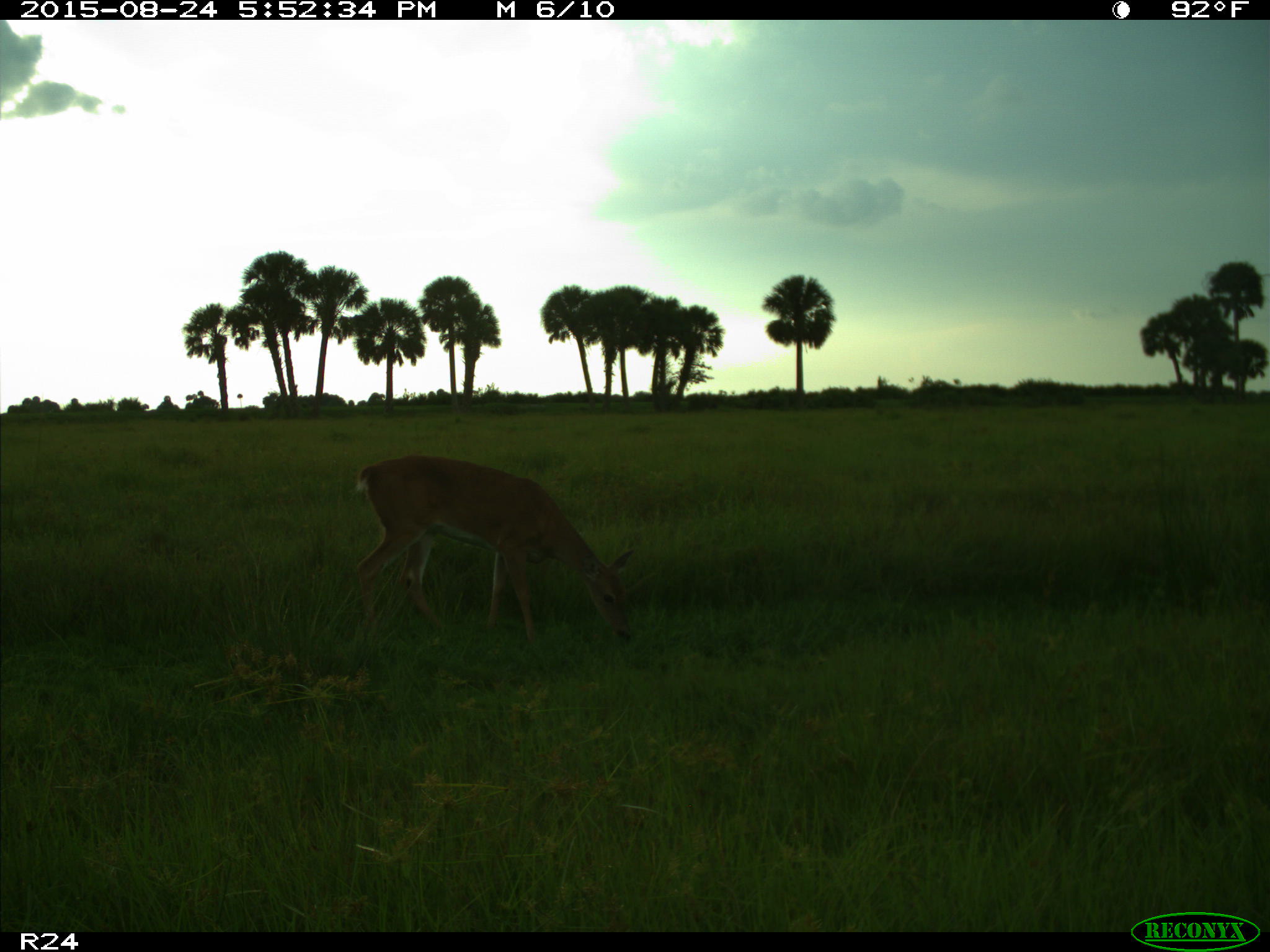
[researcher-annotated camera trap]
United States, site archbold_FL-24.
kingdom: Animalia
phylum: Chordata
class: Mammalia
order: Artiodactyla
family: Cervidae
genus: Odocoileus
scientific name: Odocoileus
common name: deer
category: unidentified deer